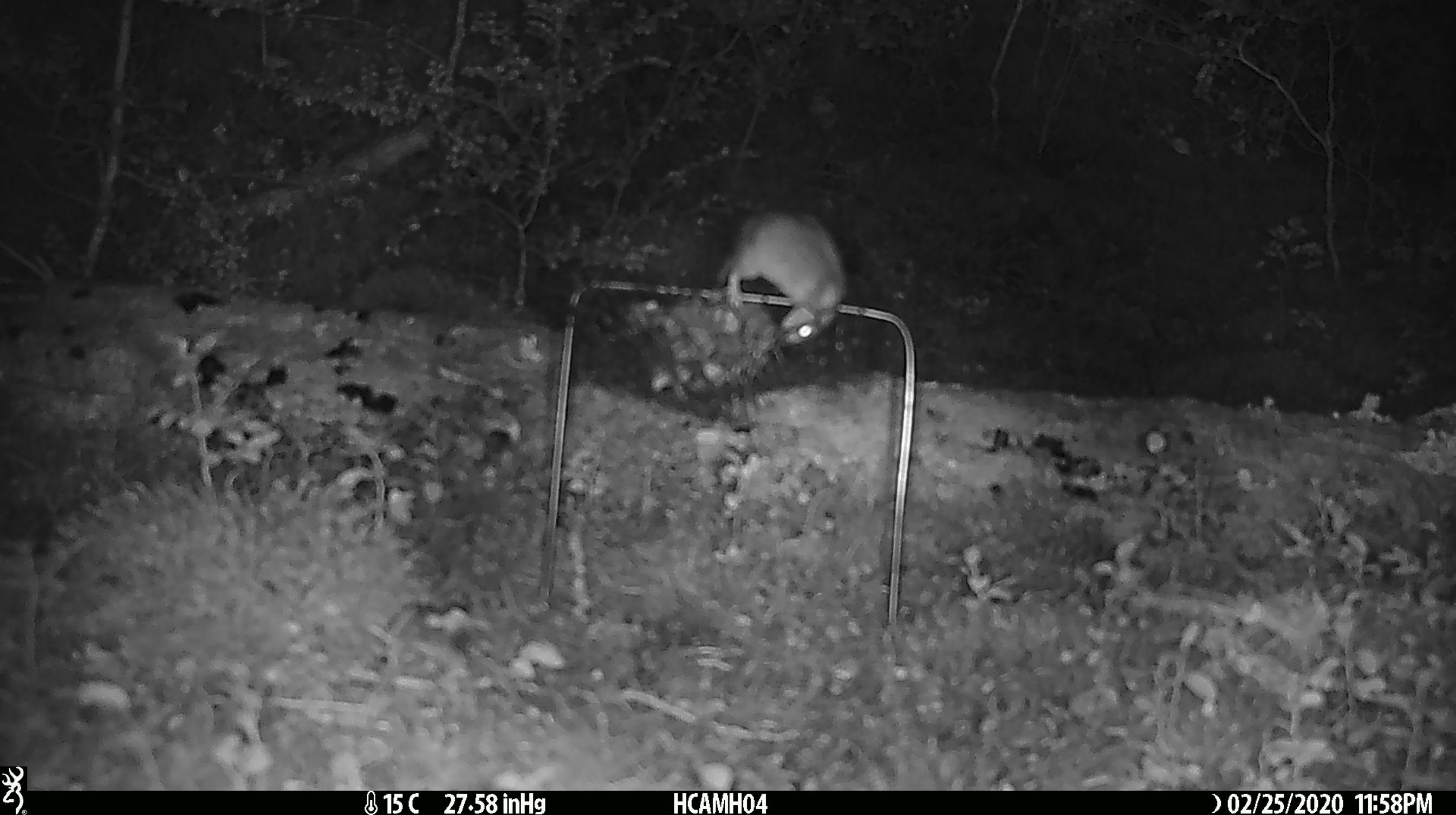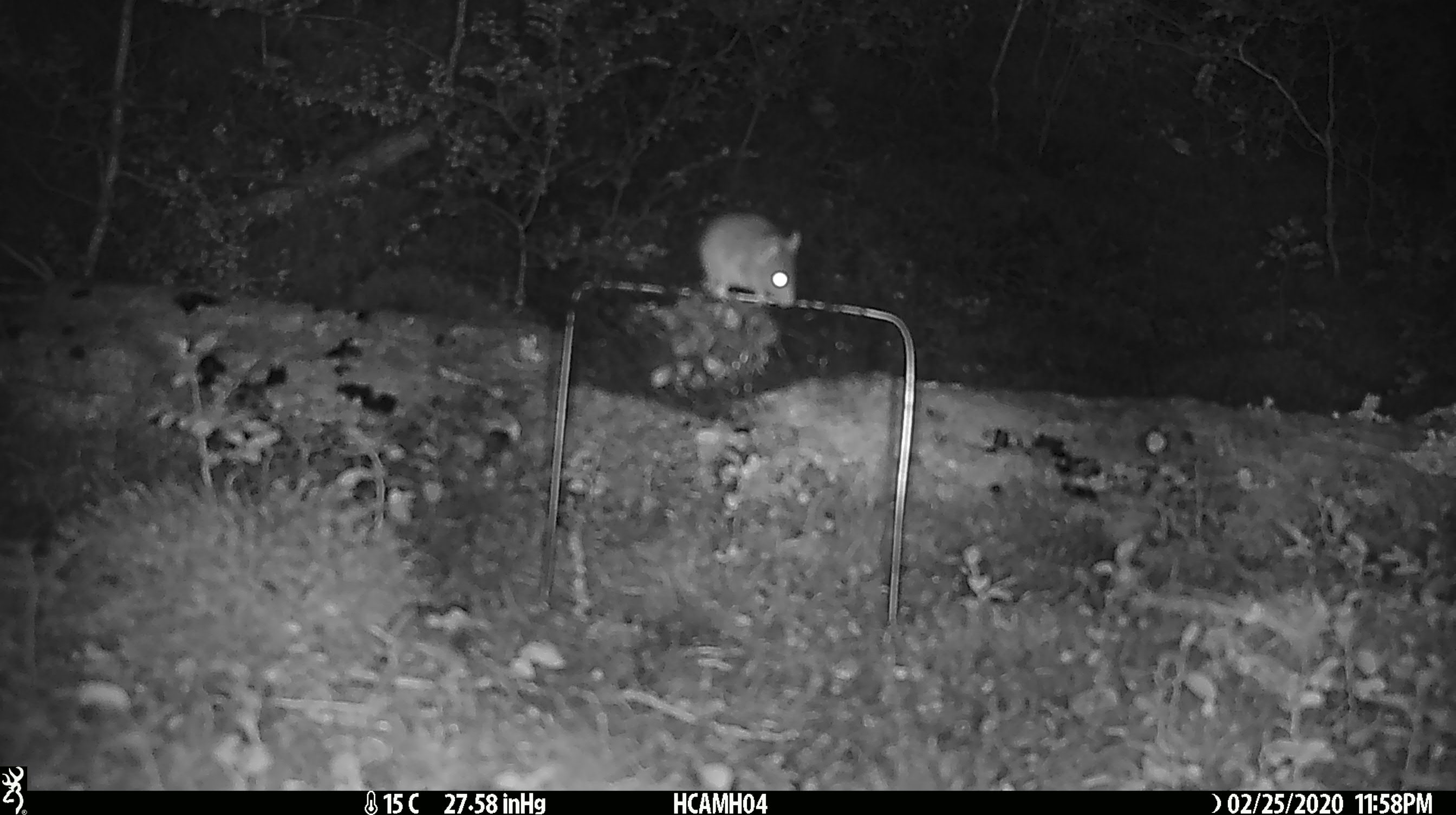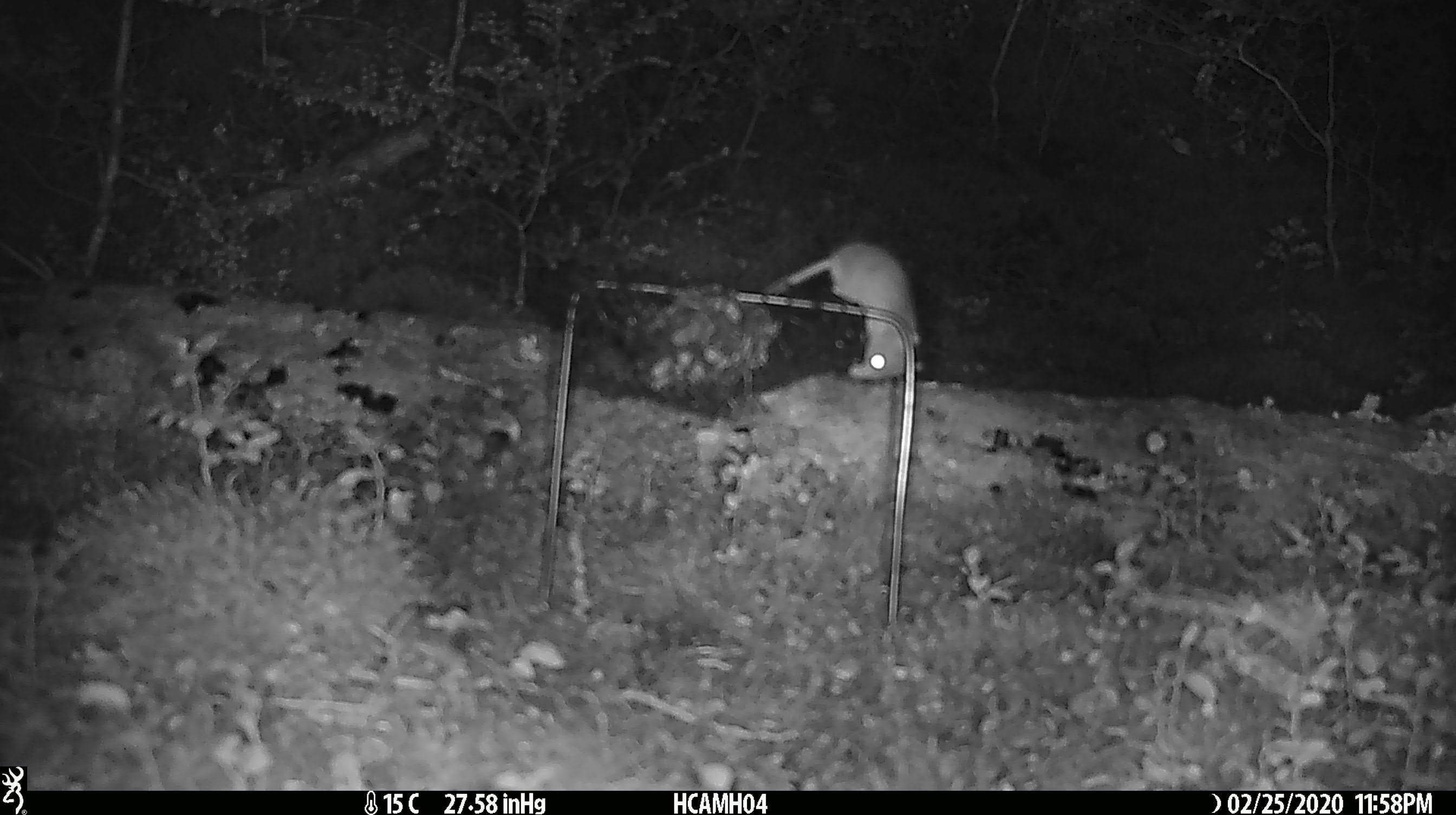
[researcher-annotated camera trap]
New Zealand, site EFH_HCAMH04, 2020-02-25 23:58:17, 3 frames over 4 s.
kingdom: Animalia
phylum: Chordata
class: Mammalia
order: Rodentia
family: Muridae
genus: Mus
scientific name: Mus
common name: mouse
Mouse (Mus).